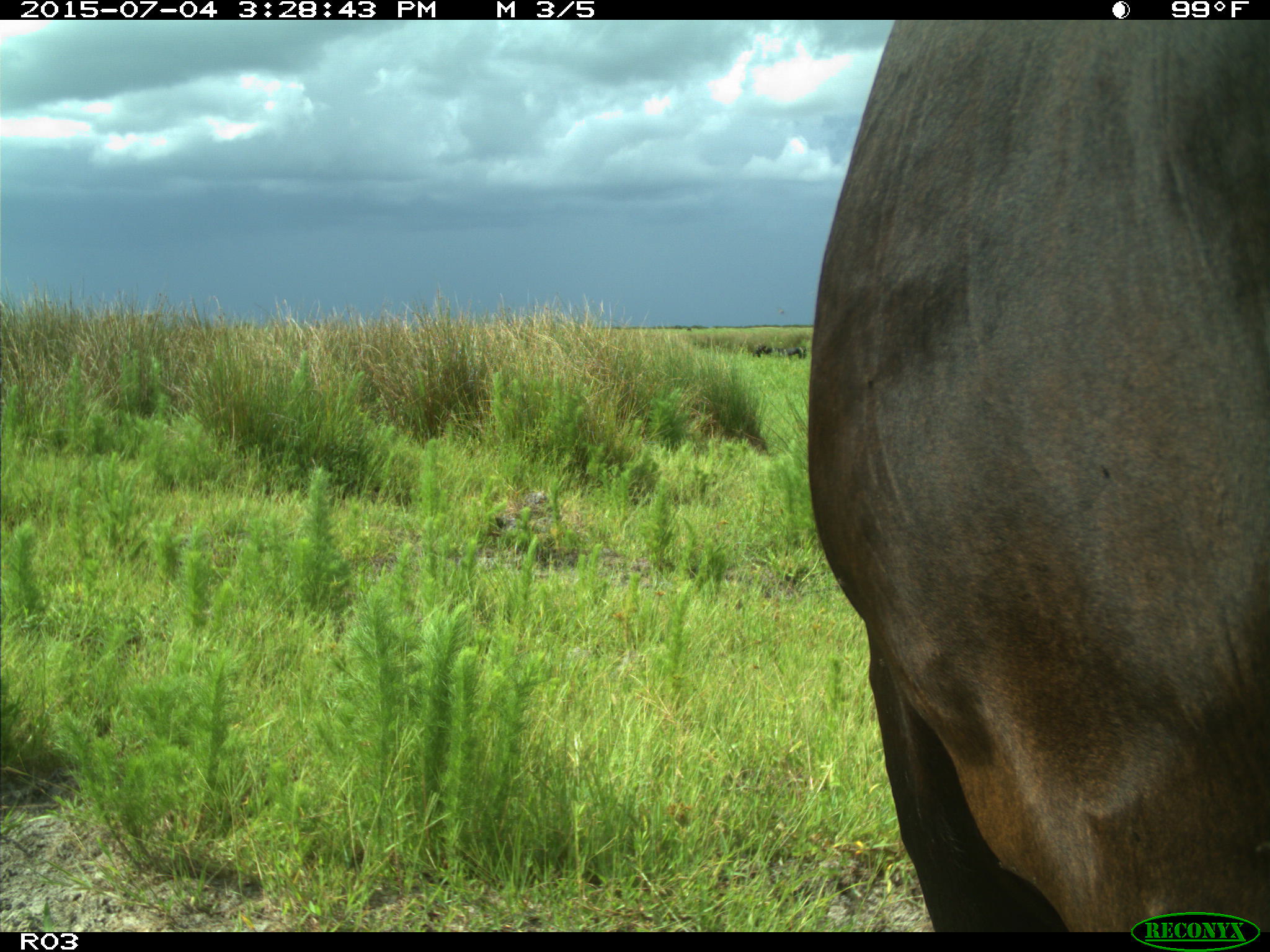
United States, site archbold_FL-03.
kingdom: Animalia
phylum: Chordata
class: Mammalia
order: Artiodactyla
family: Bovidae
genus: Bos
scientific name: Bos taurus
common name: domestic cow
Bos taurus (domestic cow).